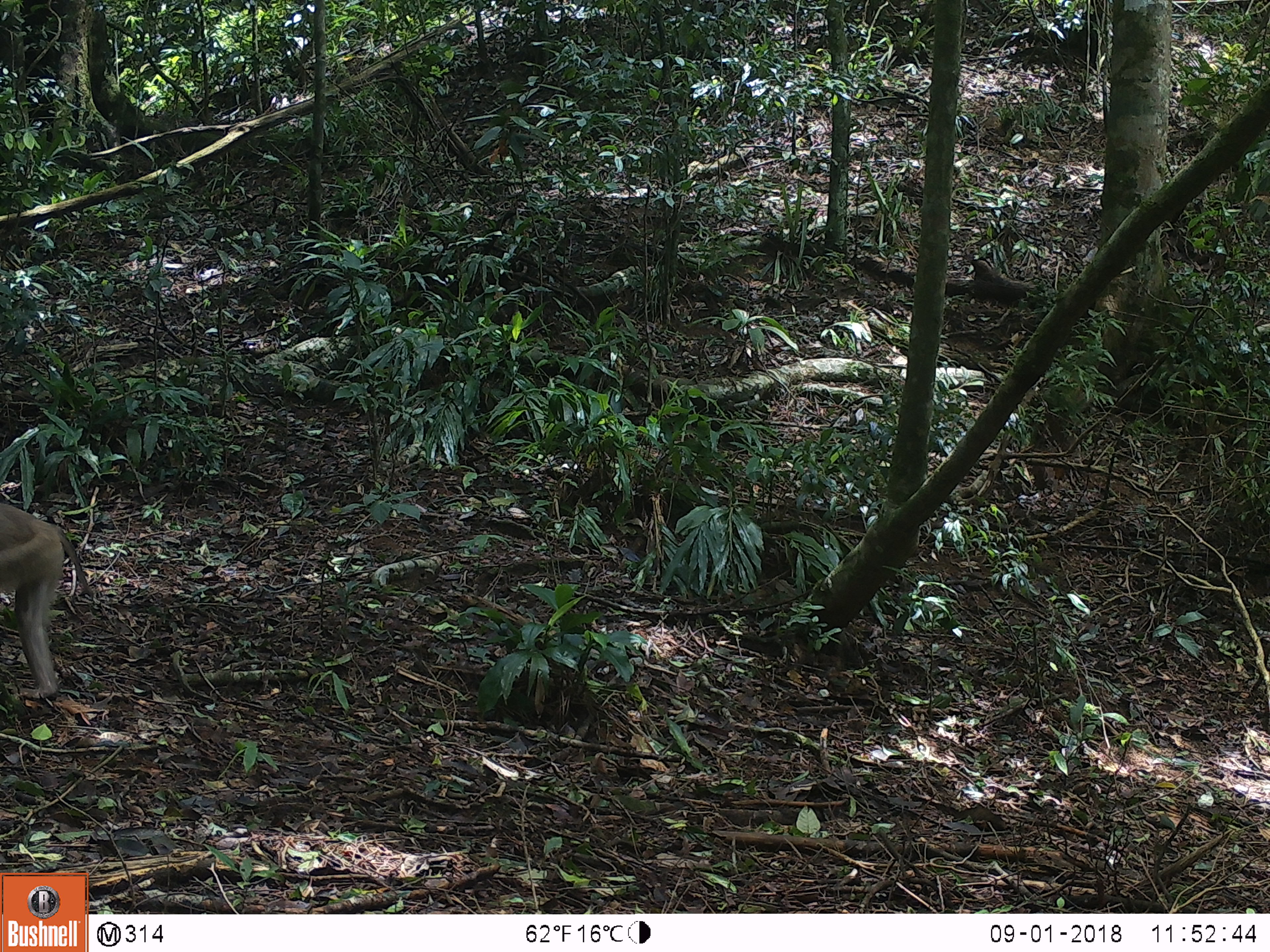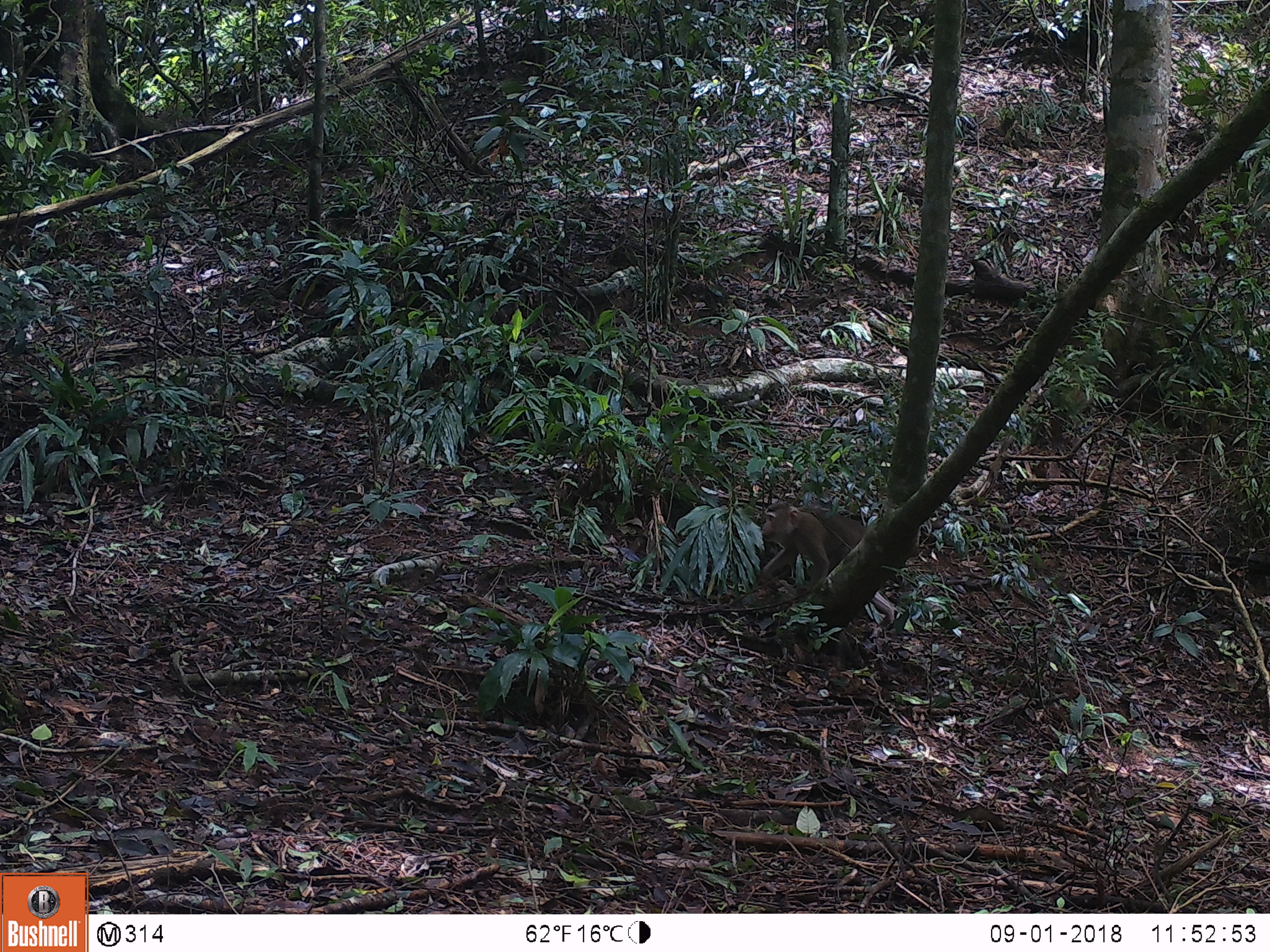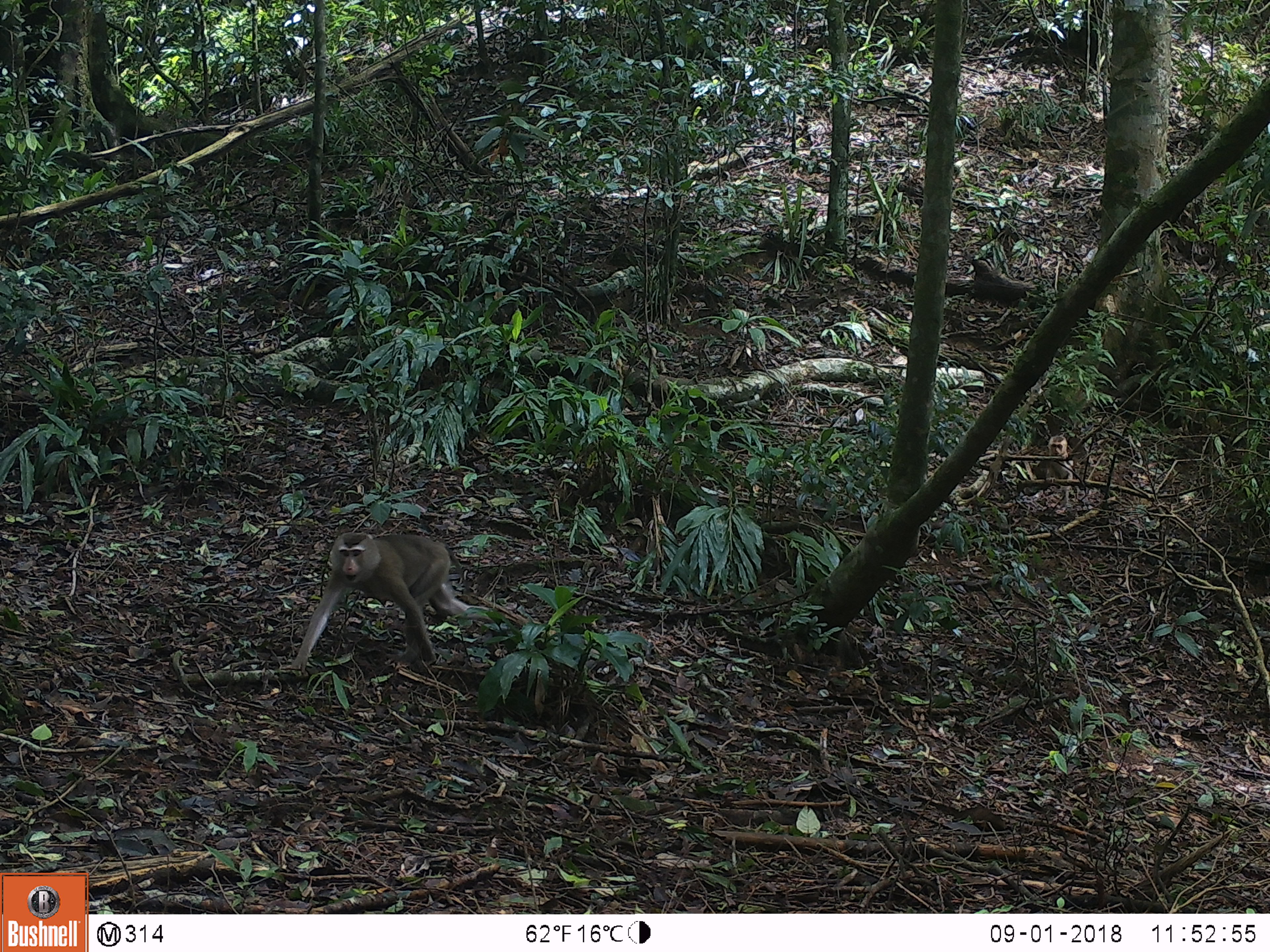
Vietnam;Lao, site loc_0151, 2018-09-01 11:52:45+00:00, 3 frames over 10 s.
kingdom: Animalia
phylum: Chordata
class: Mammalia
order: Primates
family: Cercopithecidae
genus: Macaca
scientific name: Macaca nemestrina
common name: pig-tailed macaque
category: pig tailed macaque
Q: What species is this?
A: Pig tailed macaque (pig-tailed macaque) (Macaca nemestrina).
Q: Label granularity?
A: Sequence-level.